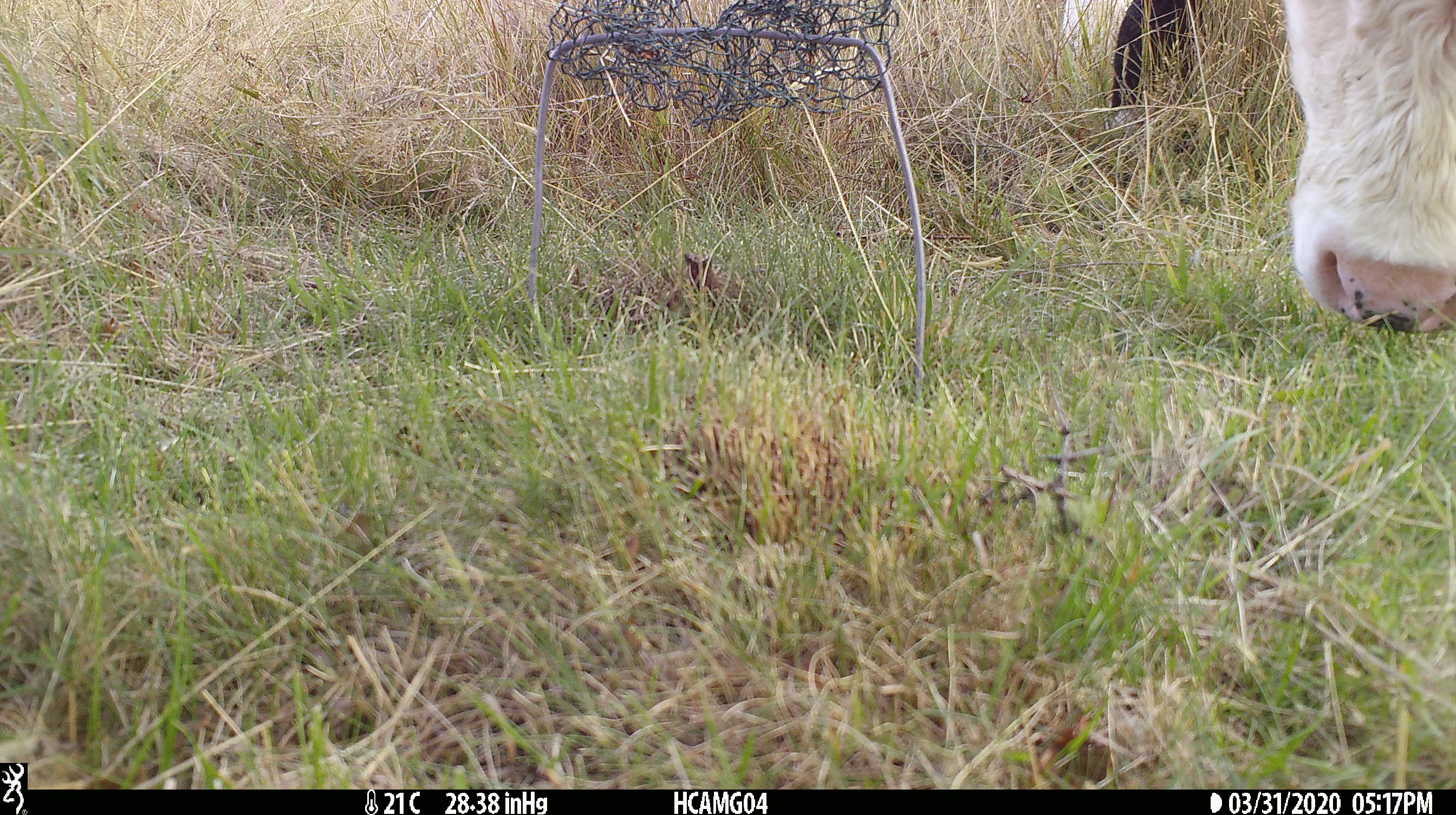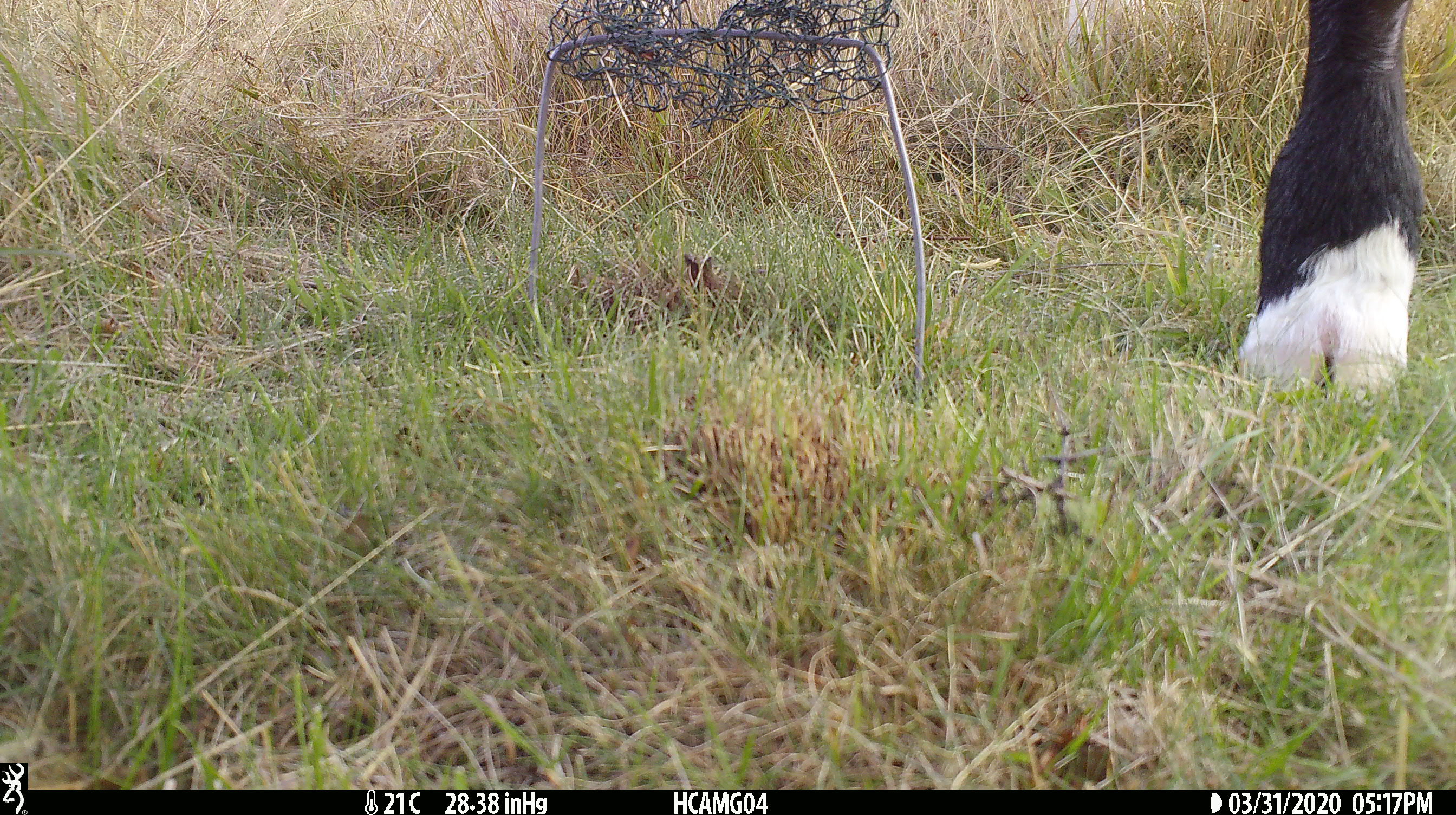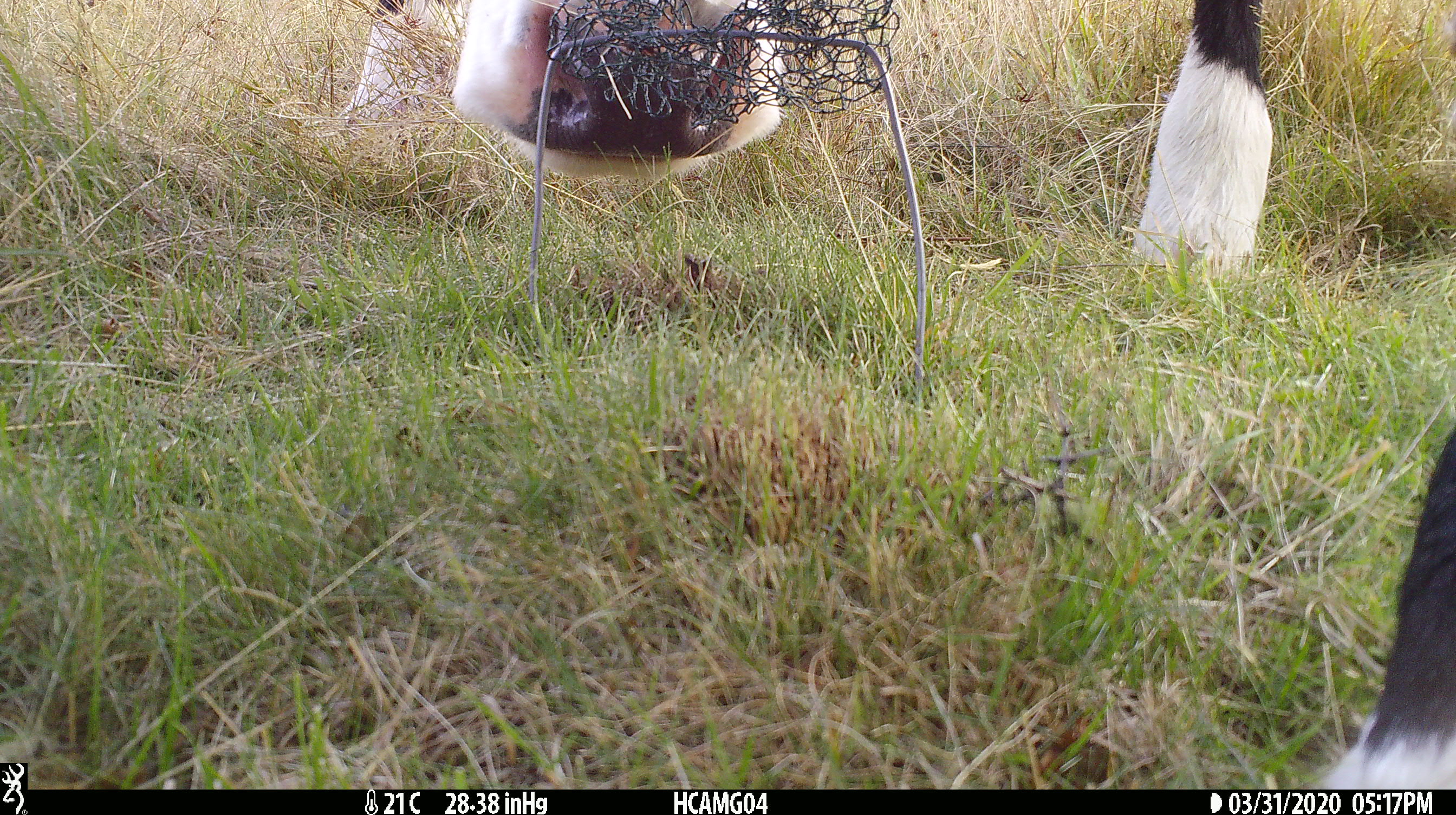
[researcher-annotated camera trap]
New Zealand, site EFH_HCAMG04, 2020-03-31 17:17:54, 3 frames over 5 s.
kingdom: Animalia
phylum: Chordata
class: Mammalia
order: Artiodactyla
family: Bovidae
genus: Bos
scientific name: Bos taurus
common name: domestic cow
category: cow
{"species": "cow (domestic cow) (Bos taurus)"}